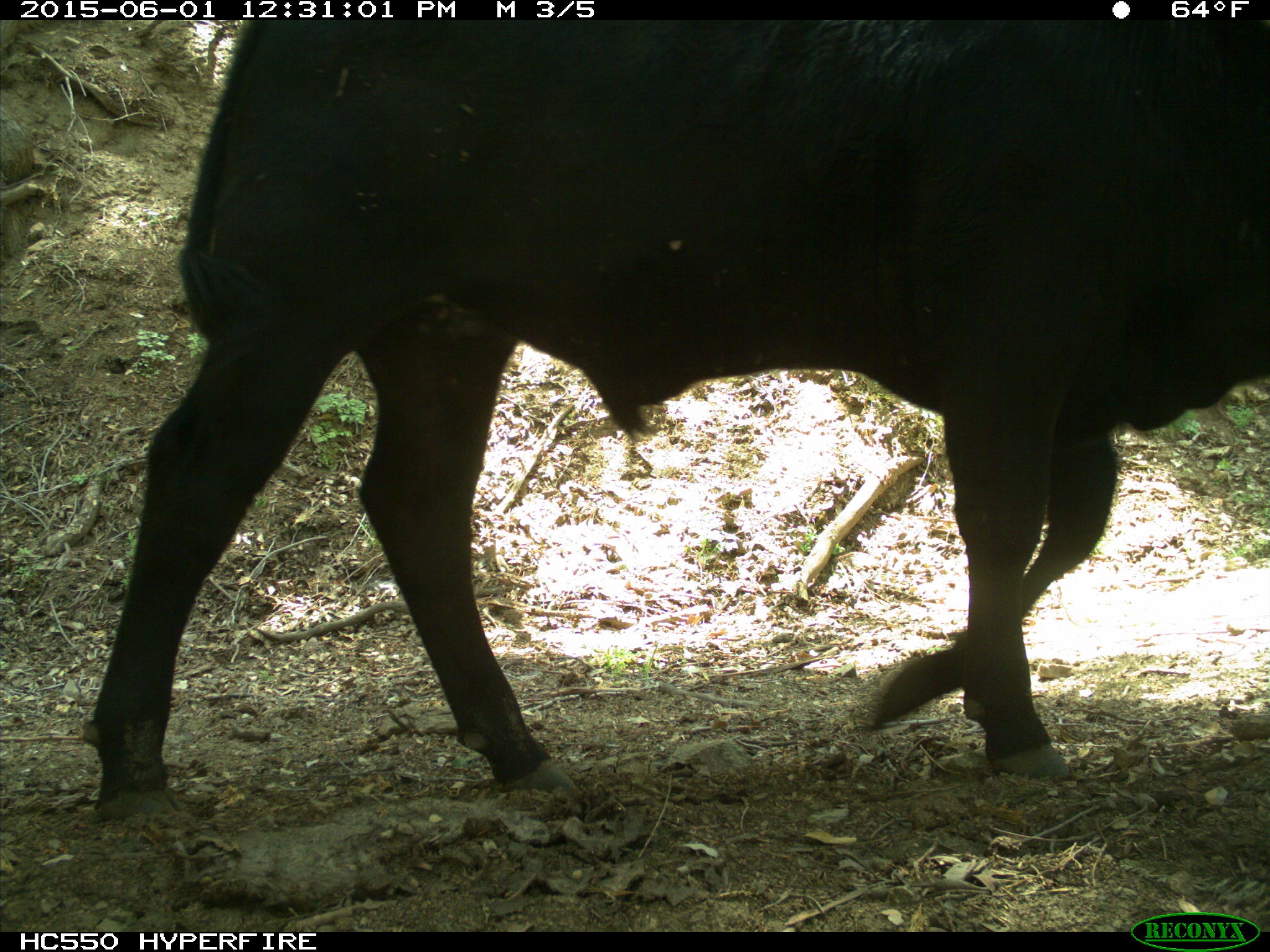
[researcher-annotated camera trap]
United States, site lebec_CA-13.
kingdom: Animalia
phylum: Chordata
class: Mammalia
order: Artiodactyla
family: Bovidae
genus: Bos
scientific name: Bos taurus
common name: domestic cow